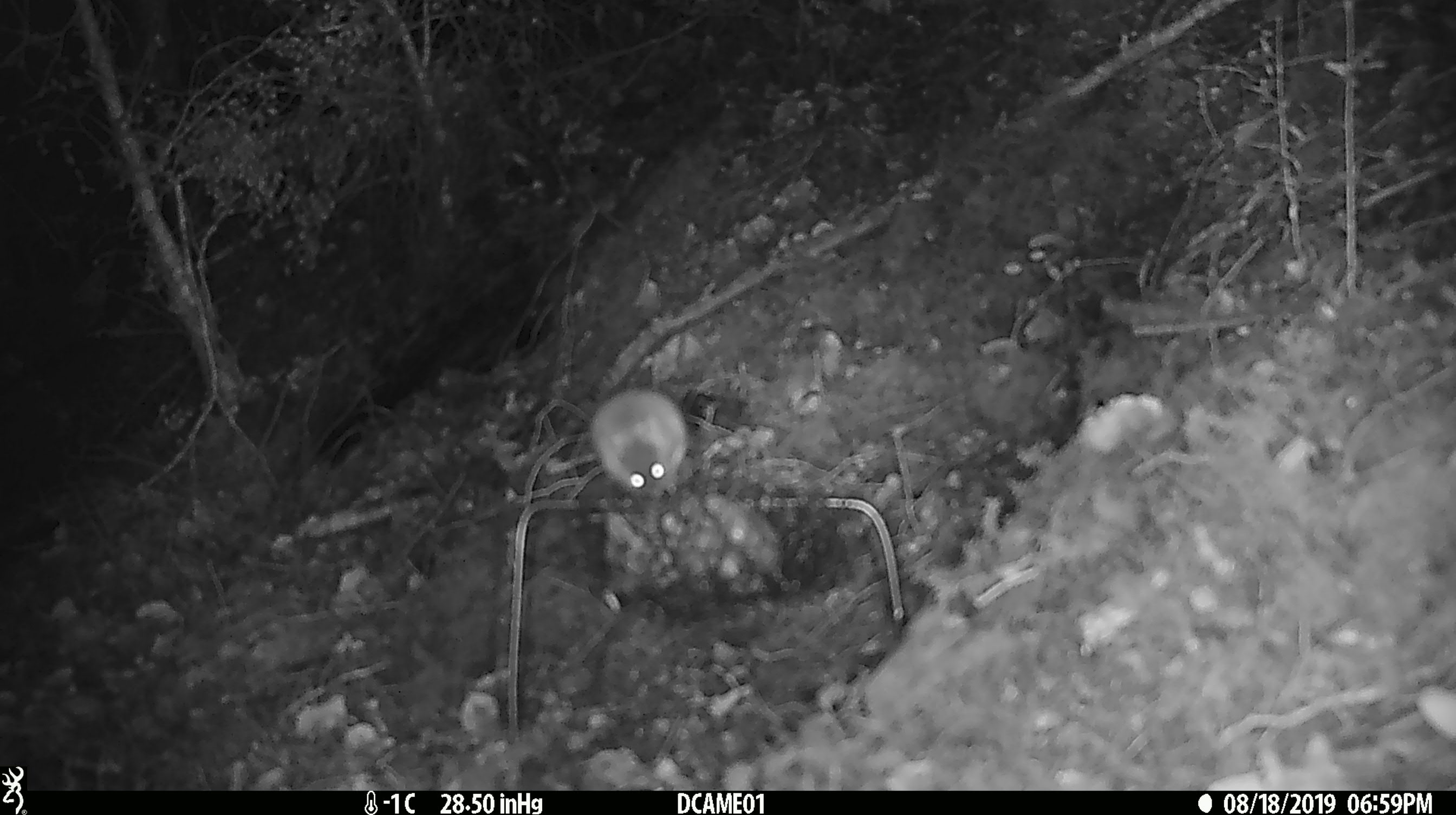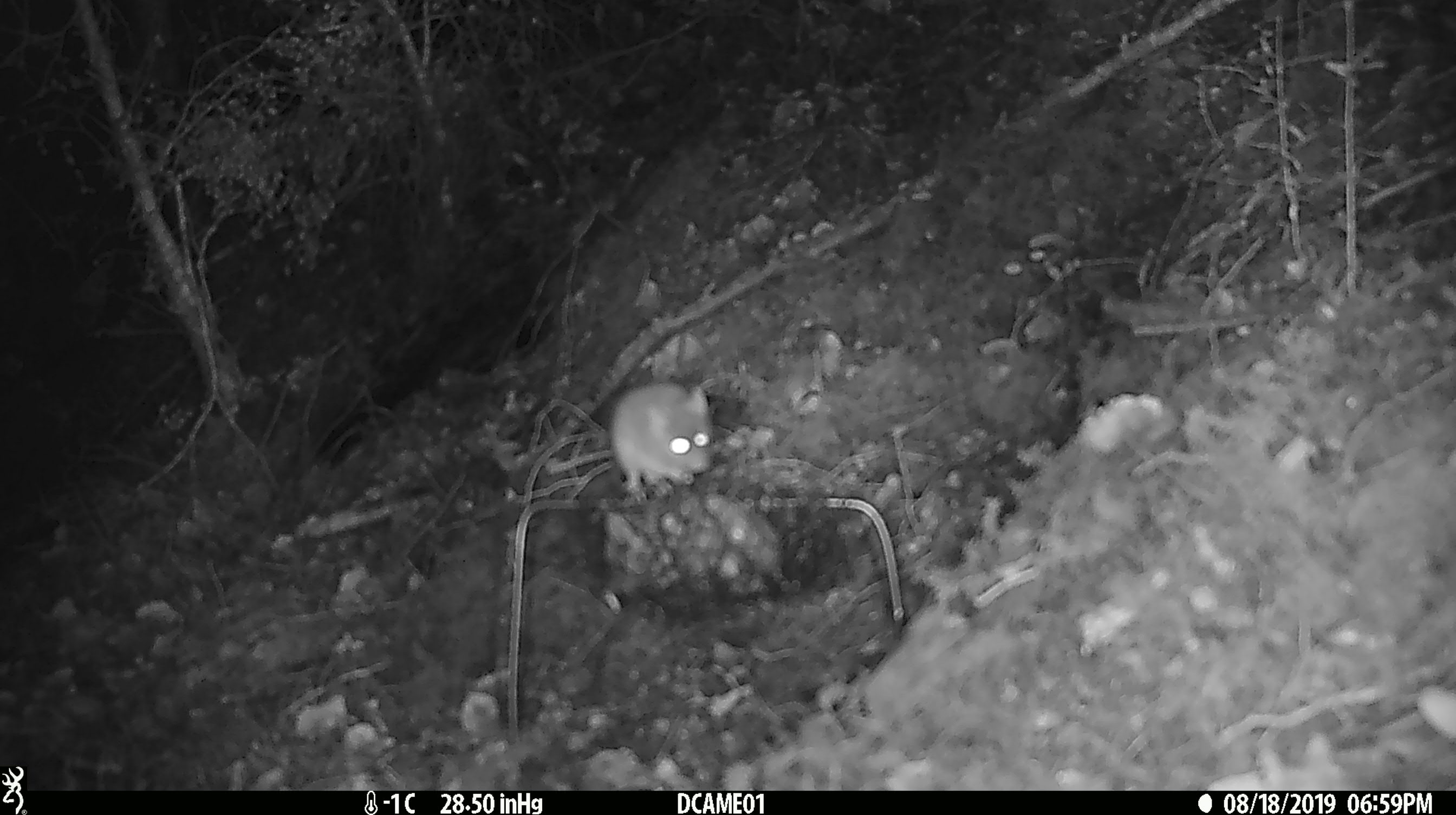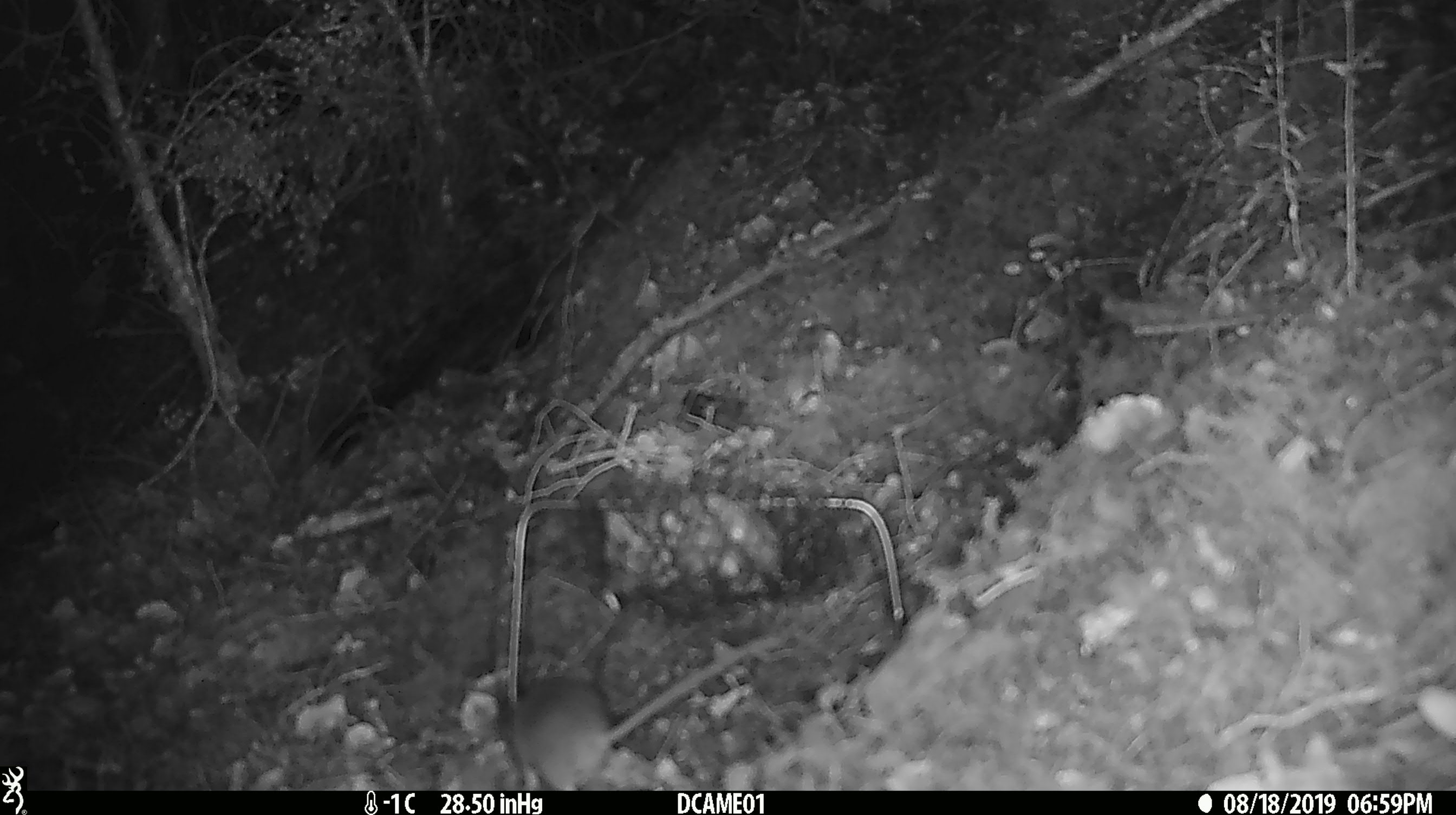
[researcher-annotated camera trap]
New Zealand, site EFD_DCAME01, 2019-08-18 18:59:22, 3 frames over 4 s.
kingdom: Animalia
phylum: Chordata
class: Mammalia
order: Rodentia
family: Muridae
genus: Mus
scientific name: Mus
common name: mouse